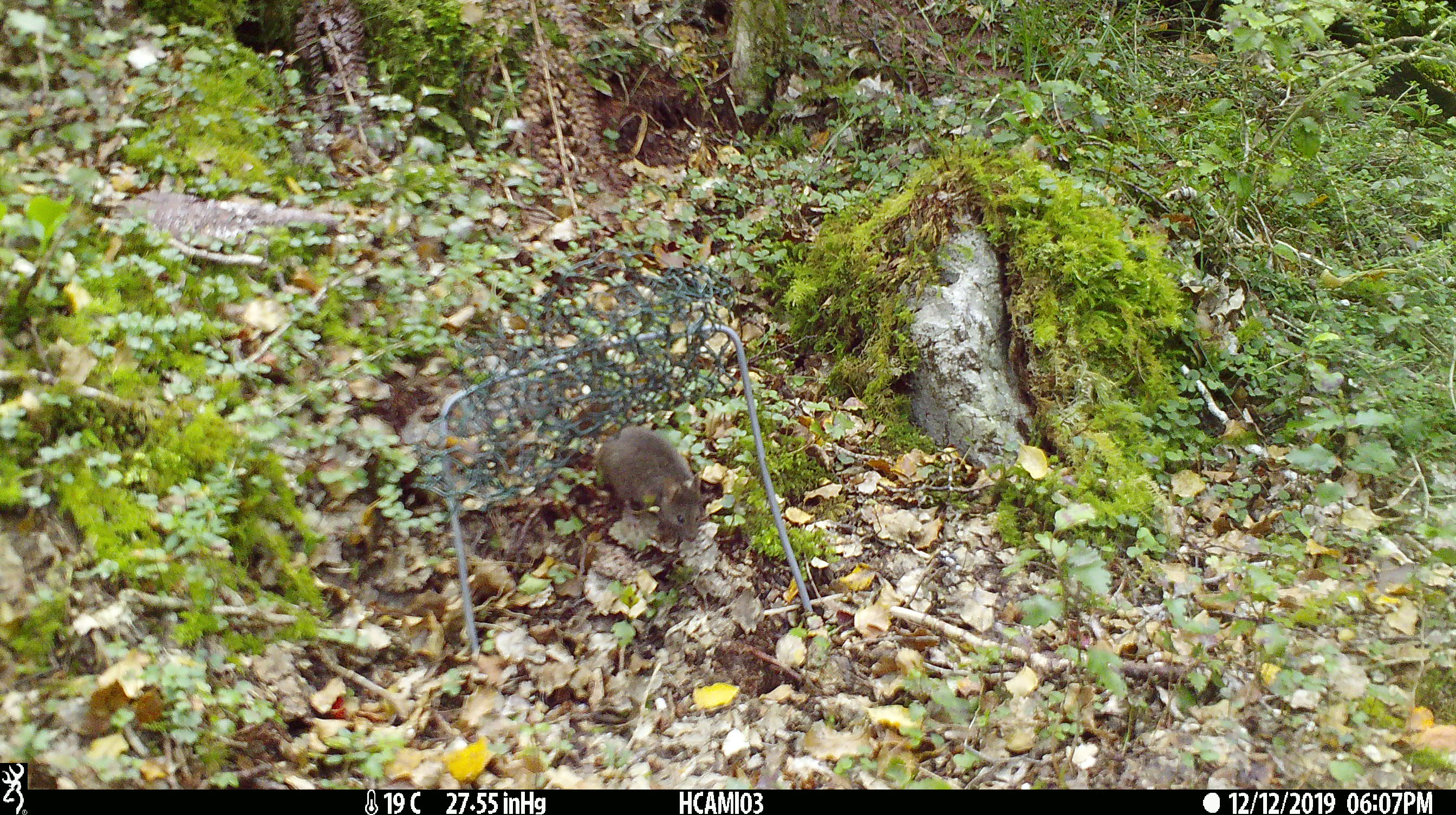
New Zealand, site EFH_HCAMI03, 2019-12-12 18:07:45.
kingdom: Animalia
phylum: Chordata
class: Mammalia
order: Rodentia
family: Muridae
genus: Mus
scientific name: Mus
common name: mouse